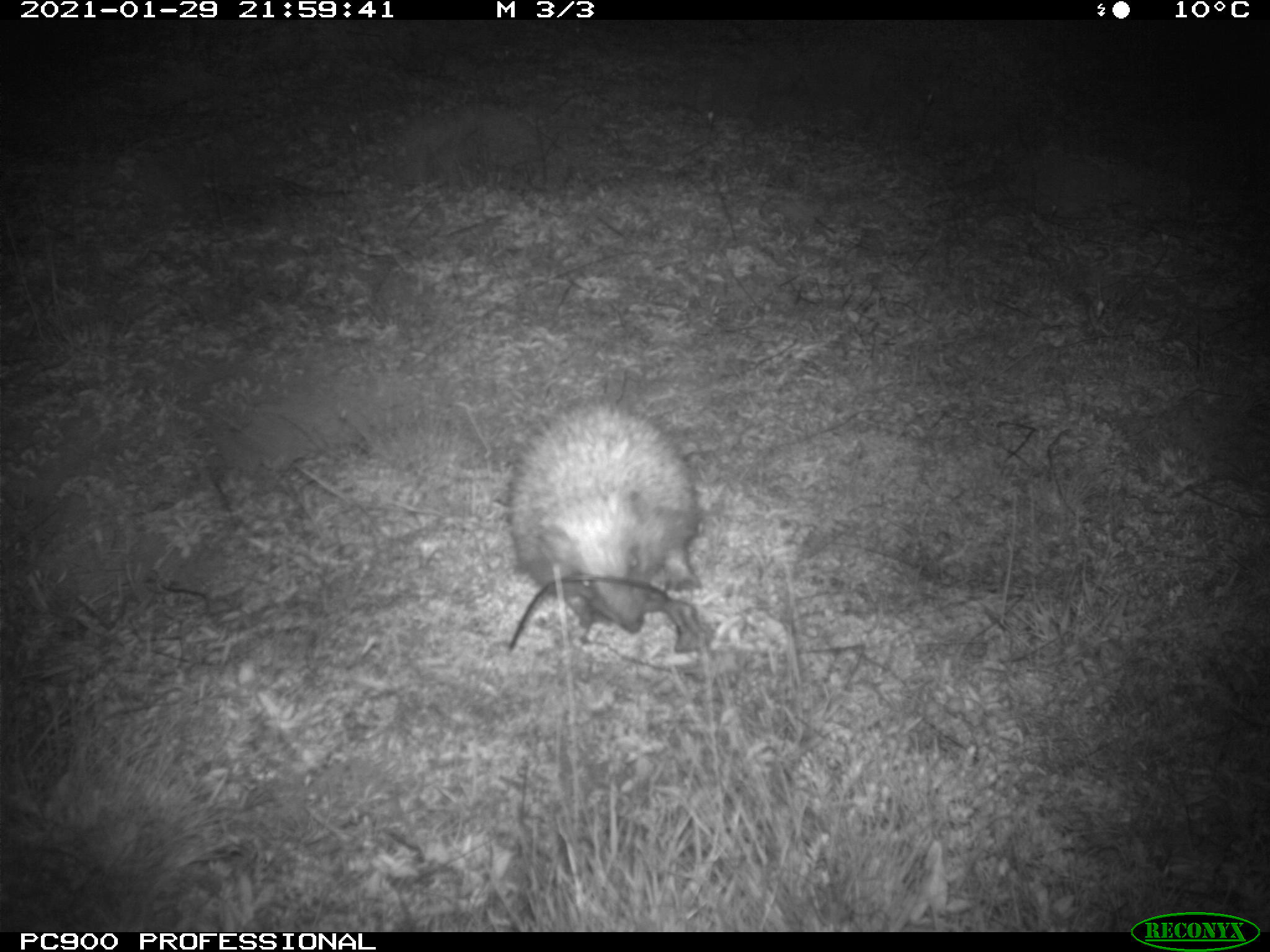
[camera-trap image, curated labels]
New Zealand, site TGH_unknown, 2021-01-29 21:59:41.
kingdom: Animalia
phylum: Chordata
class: Mammalia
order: Eulipotyphla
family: Erinaceidae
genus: Erinaceus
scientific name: Erinaceus europaeus europaeus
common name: european hedgehog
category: hedgehog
Hedgehog (european hedgehog) (Erinaceus europaeus europaeus).